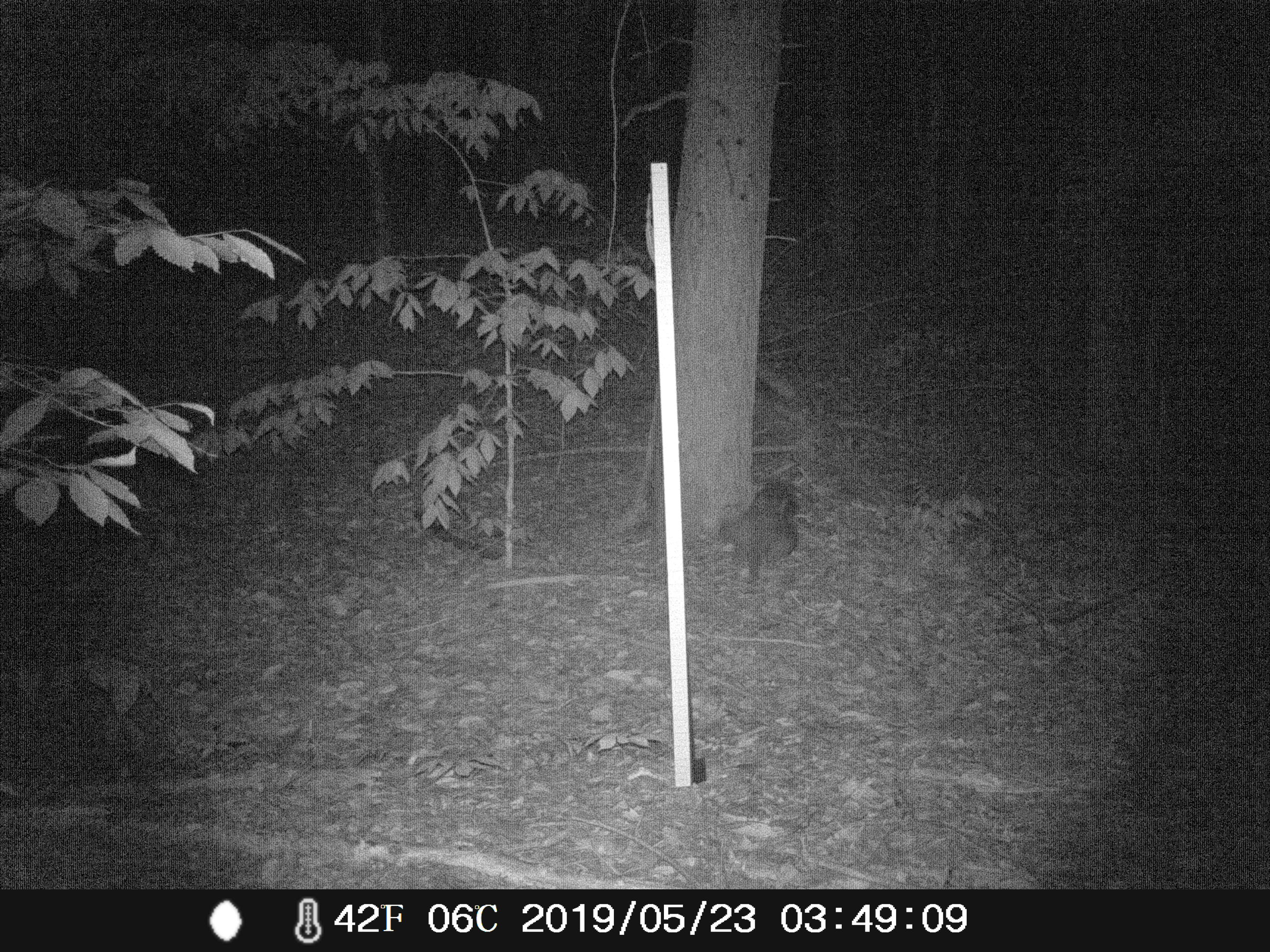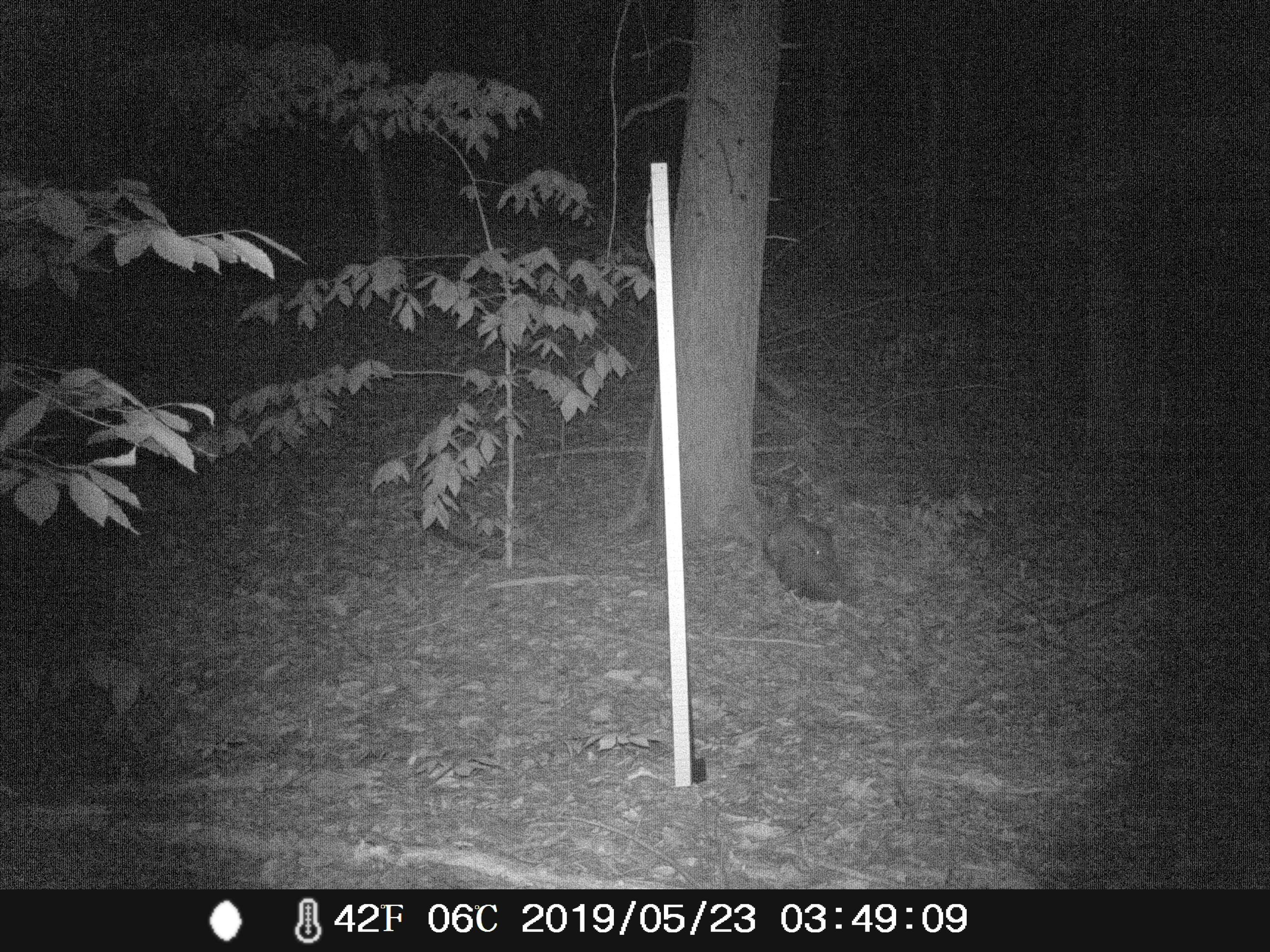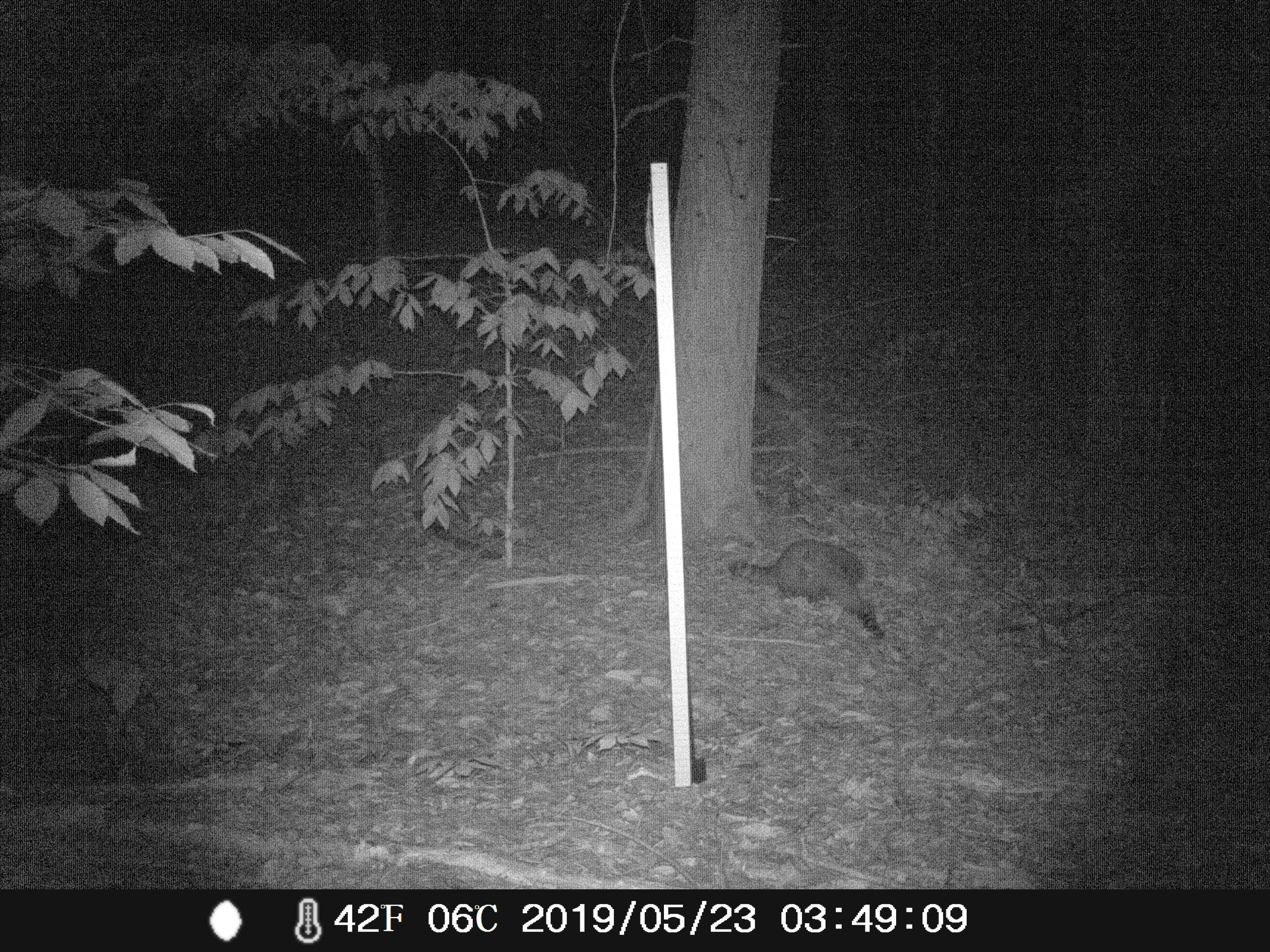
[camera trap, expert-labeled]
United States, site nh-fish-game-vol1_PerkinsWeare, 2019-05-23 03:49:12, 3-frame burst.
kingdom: Animalia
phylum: Chordata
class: Mammalia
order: Carnivora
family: Procyonidae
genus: Procyon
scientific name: Procyon lotor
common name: raccoon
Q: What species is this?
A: Raccoon (Procyon lotor).